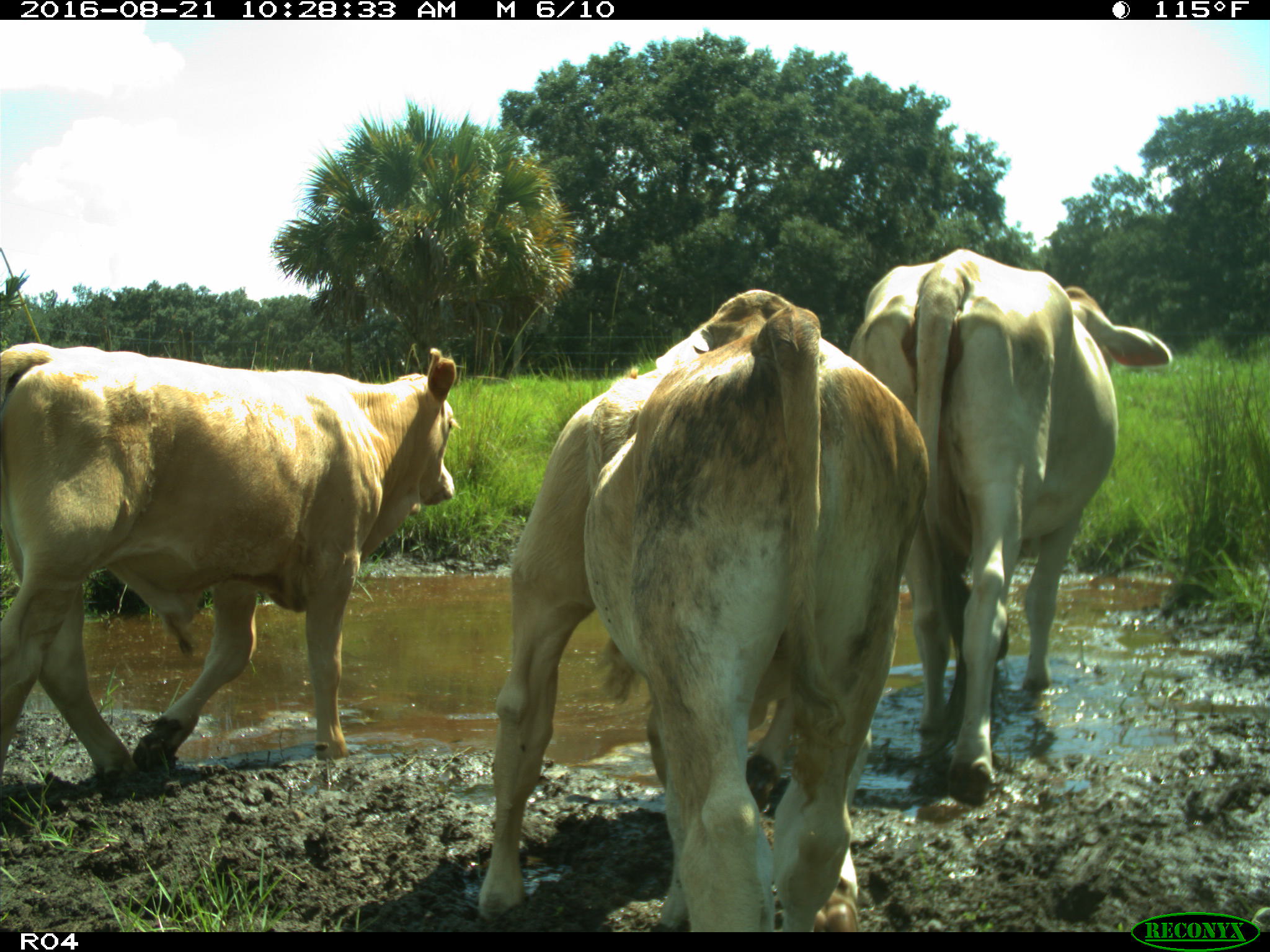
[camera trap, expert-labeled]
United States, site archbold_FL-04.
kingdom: Animalia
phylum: Chordata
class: Mammalia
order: Artiodactyla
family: Bovidae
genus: Bos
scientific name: Bos taurus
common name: domestic cow